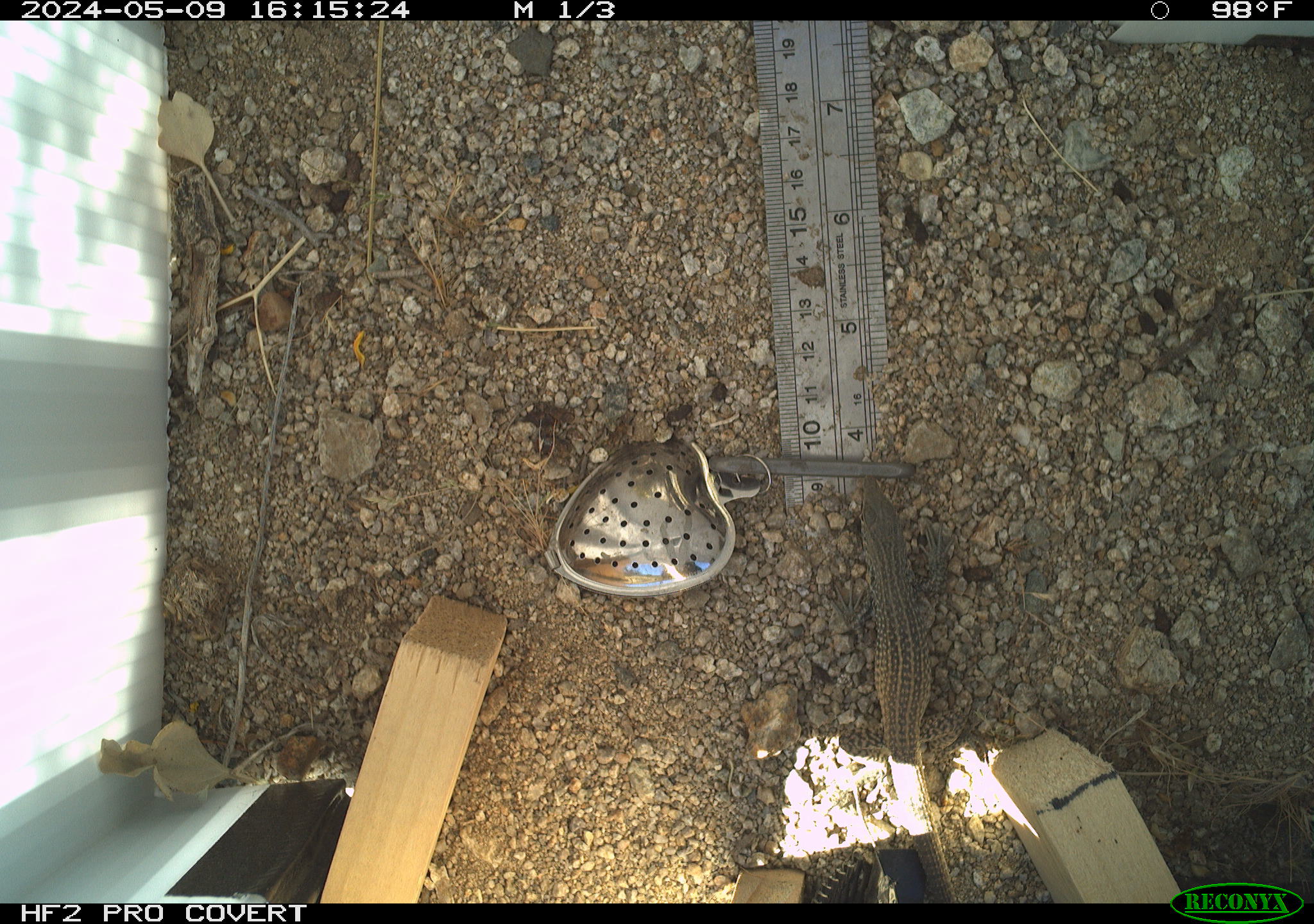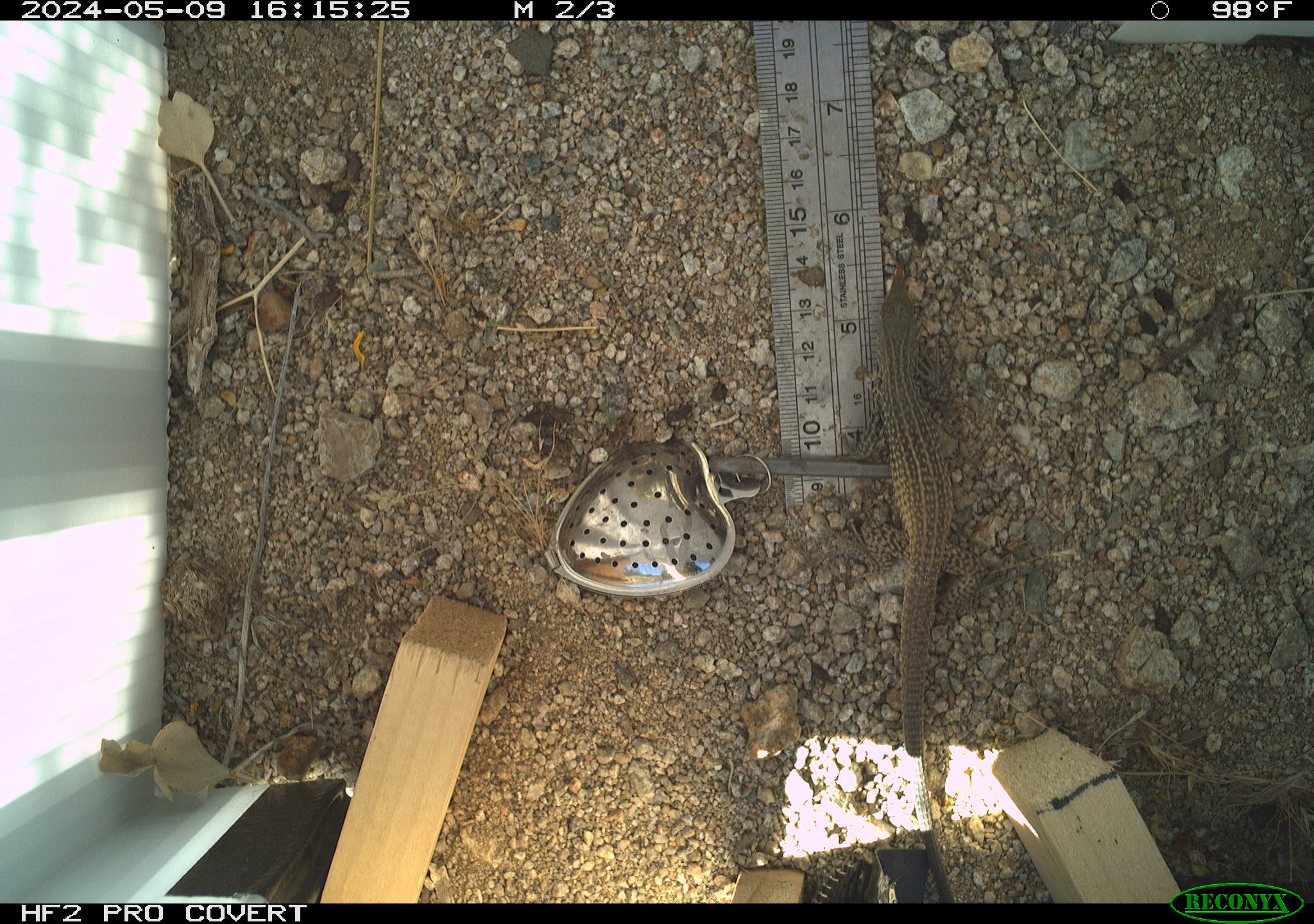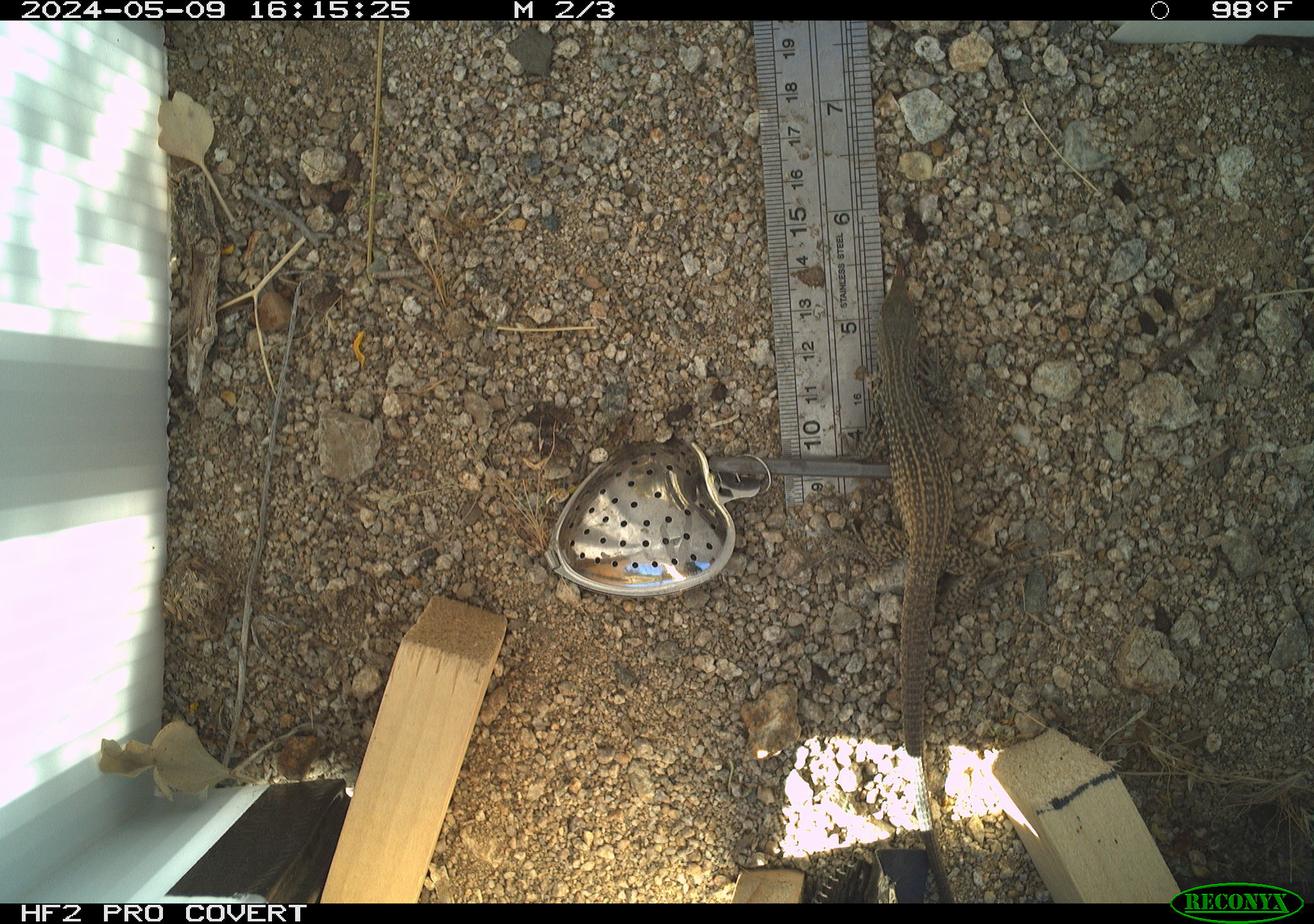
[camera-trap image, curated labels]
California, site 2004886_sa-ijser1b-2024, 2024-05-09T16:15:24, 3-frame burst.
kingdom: Animalia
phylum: Chordata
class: Reptilia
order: Squamata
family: Teiidae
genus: Aspidoscelis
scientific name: Aspidoscelis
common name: whiptail lizards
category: aspidoscelis species